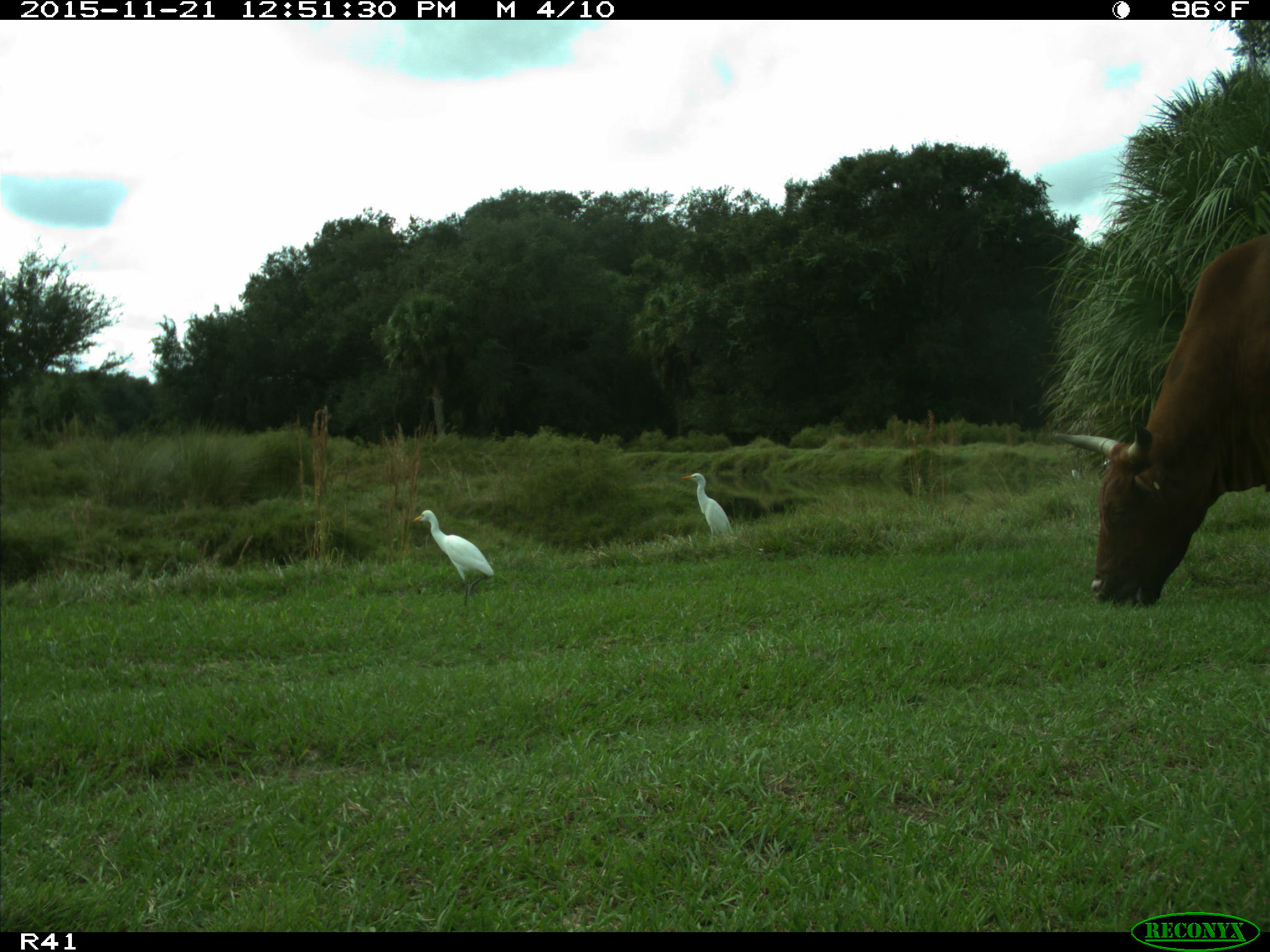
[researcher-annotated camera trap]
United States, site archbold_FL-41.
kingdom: Animalia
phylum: Chordata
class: Mammalia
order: Artiodactyla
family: Bovidae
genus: Bos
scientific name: Bos taurus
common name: domestic cow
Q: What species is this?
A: Bos taurus (domestic cow).